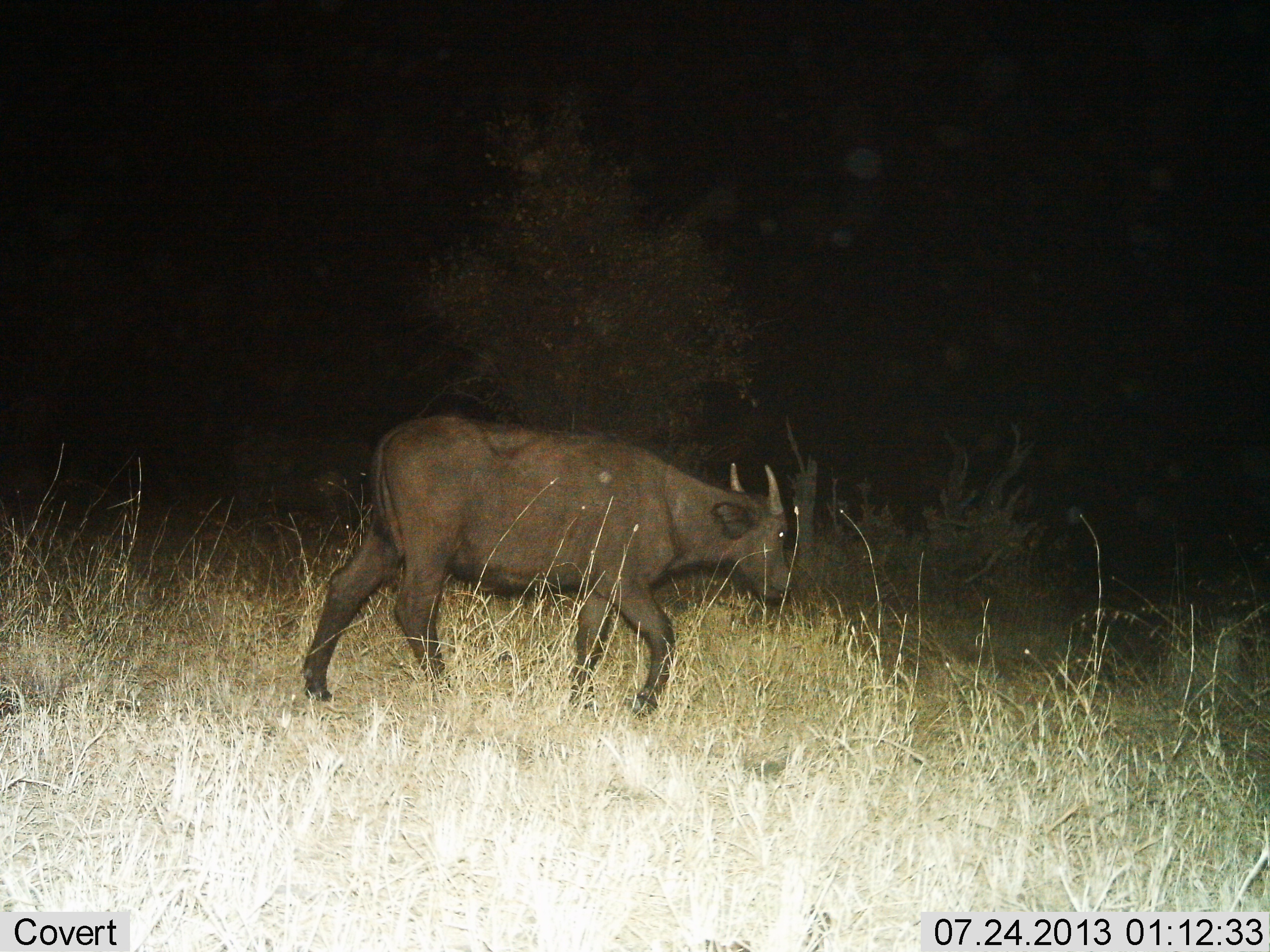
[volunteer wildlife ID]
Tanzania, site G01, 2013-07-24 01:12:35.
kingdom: Animalia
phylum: Chordata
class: Mammalia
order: Artiodactyla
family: Bovidae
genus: Syncerus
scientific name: Syncerus caffer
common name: cape buffalo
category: buffalo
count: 1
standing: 0%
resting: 10%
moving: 100%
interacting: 0%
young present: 30%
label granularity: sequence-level